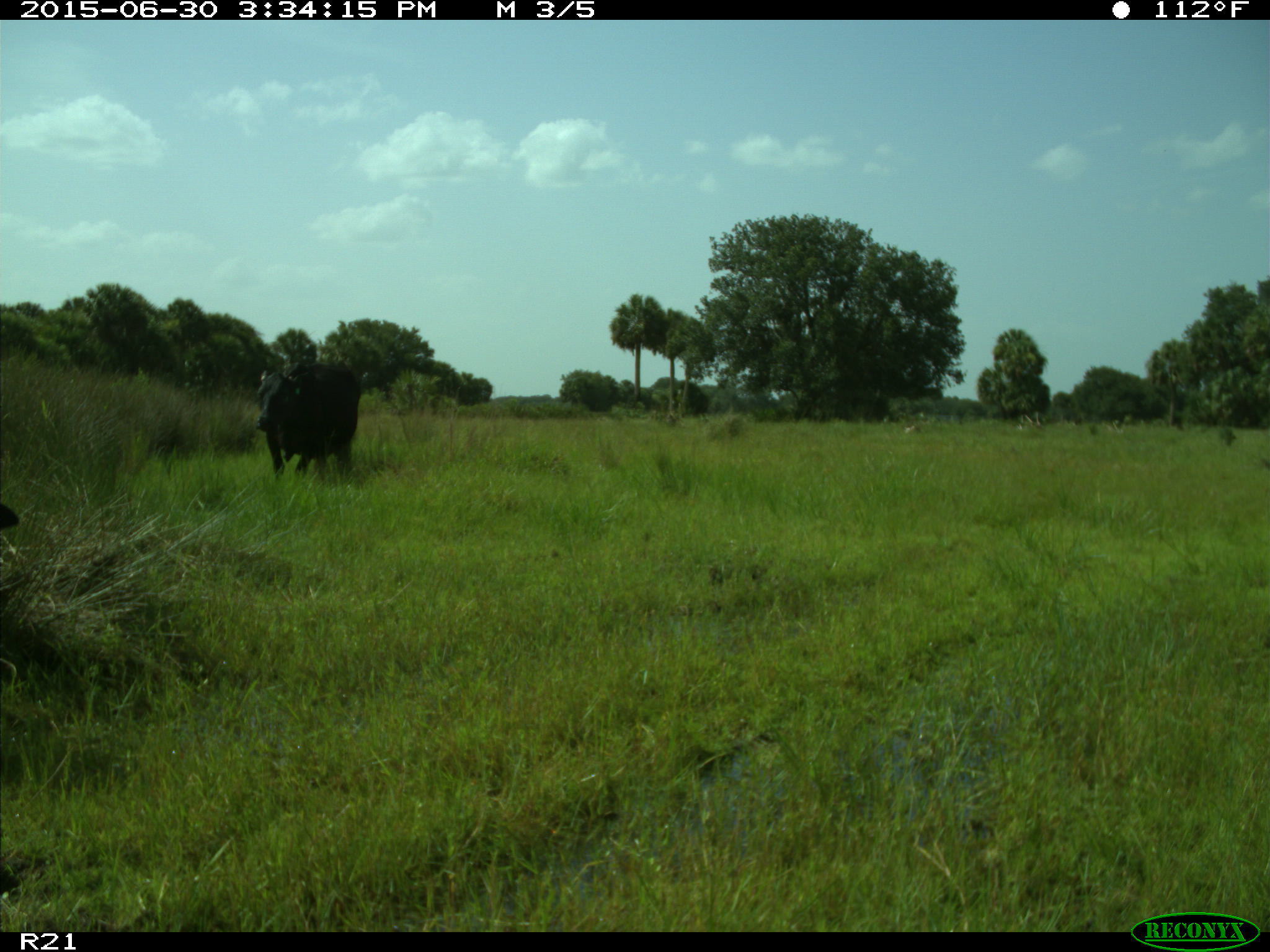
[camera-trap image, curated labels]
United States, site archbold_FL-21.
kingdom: Animalia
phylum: Chordata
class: Mammalia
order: Artiodactyla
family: Bovidae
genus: Bos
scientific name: Bos taurus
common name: domestic cow